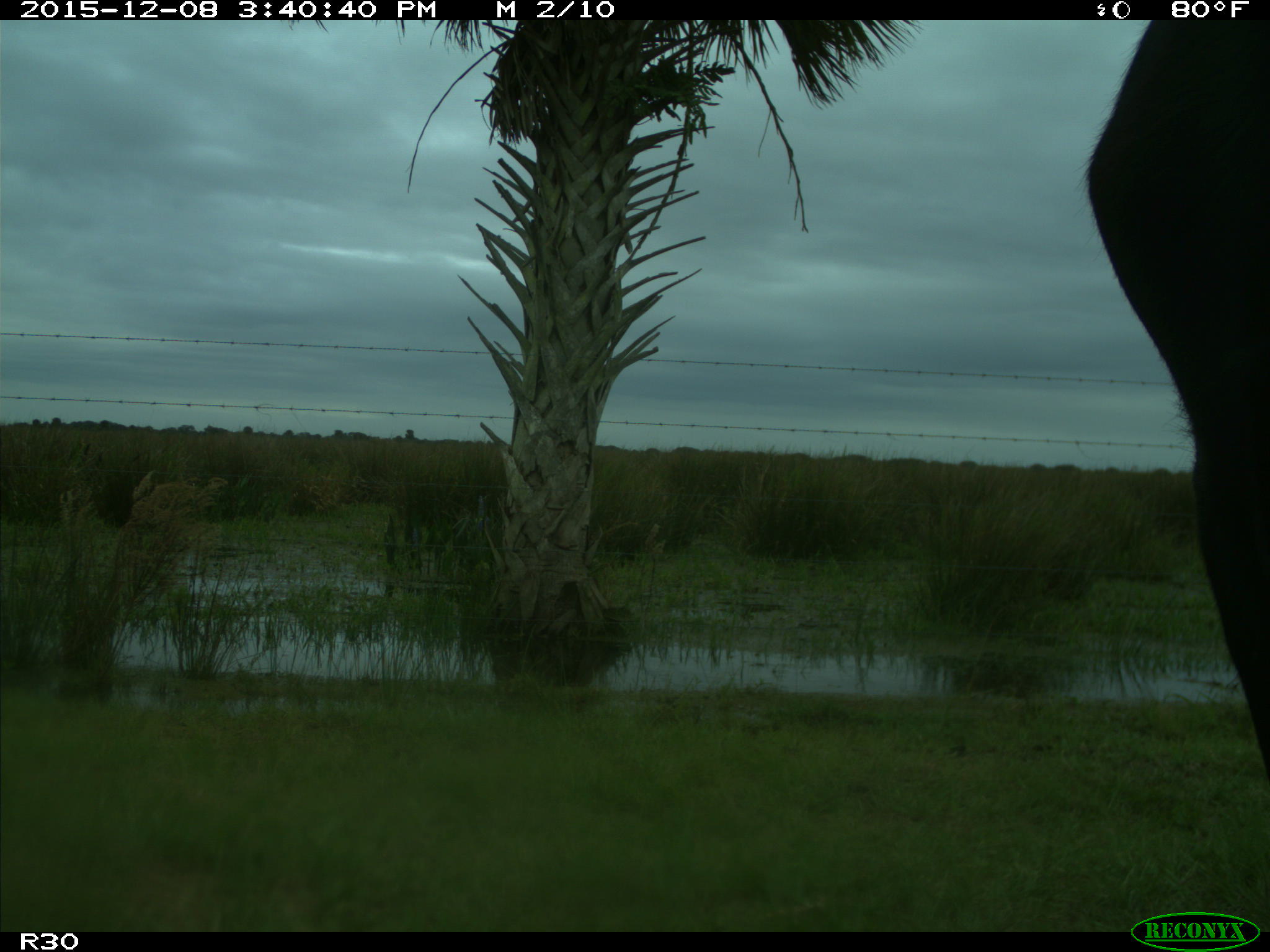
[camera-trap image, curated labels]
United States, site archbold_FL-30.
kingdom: Animalia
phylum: Chordata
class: Mammalia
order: Artiodactyla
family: Bovidae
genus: Bos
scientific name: Bos taurus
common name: domestic cow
Bos taurus (domestic cow).